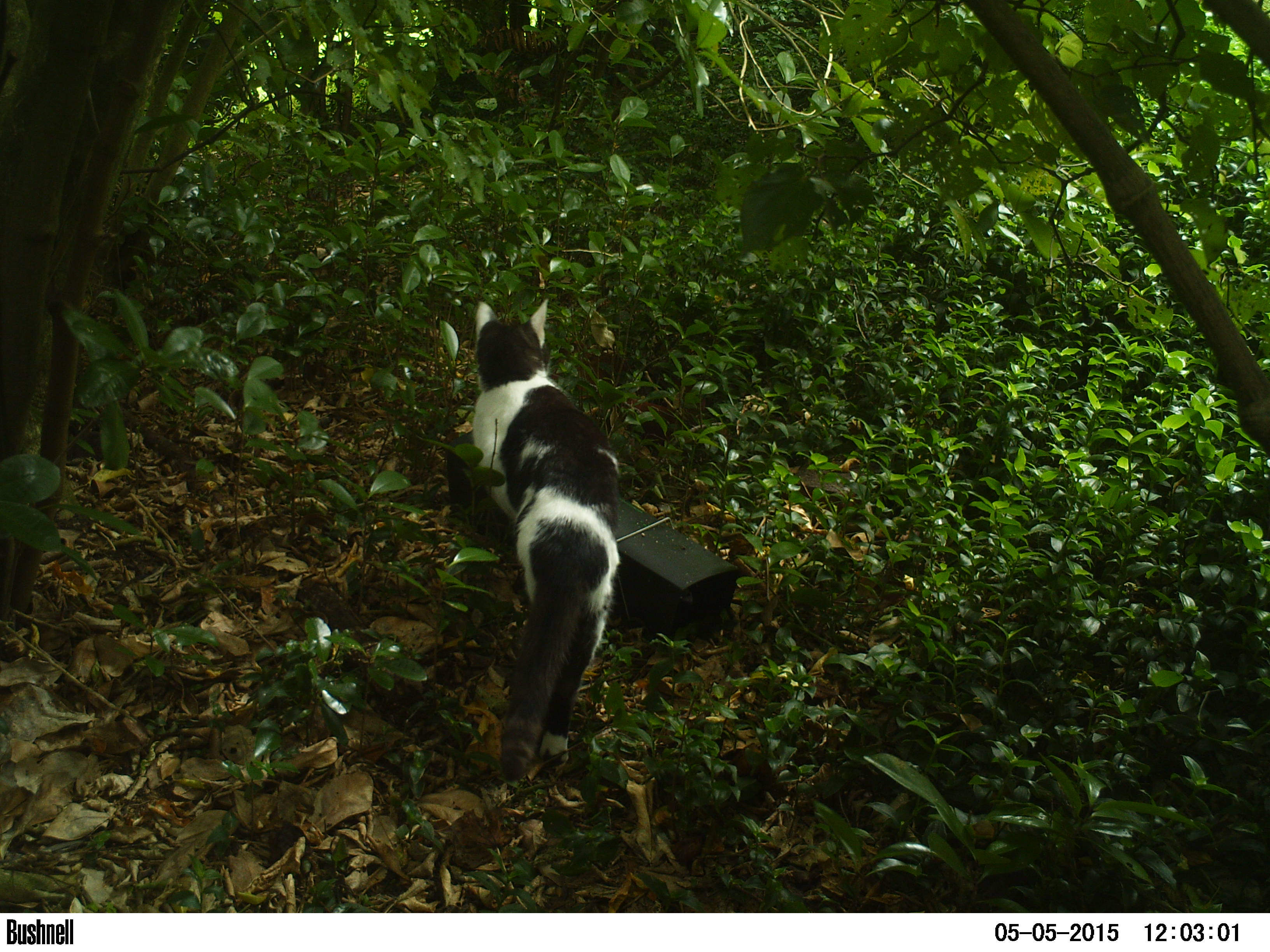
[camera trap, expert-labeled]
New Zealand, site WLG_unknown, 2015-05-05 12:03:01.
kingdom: Animalia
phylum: Chordata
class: Mammalia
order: Carnivora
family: Felidae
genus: Felis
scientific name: Felis catus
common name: domestic cat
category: cat